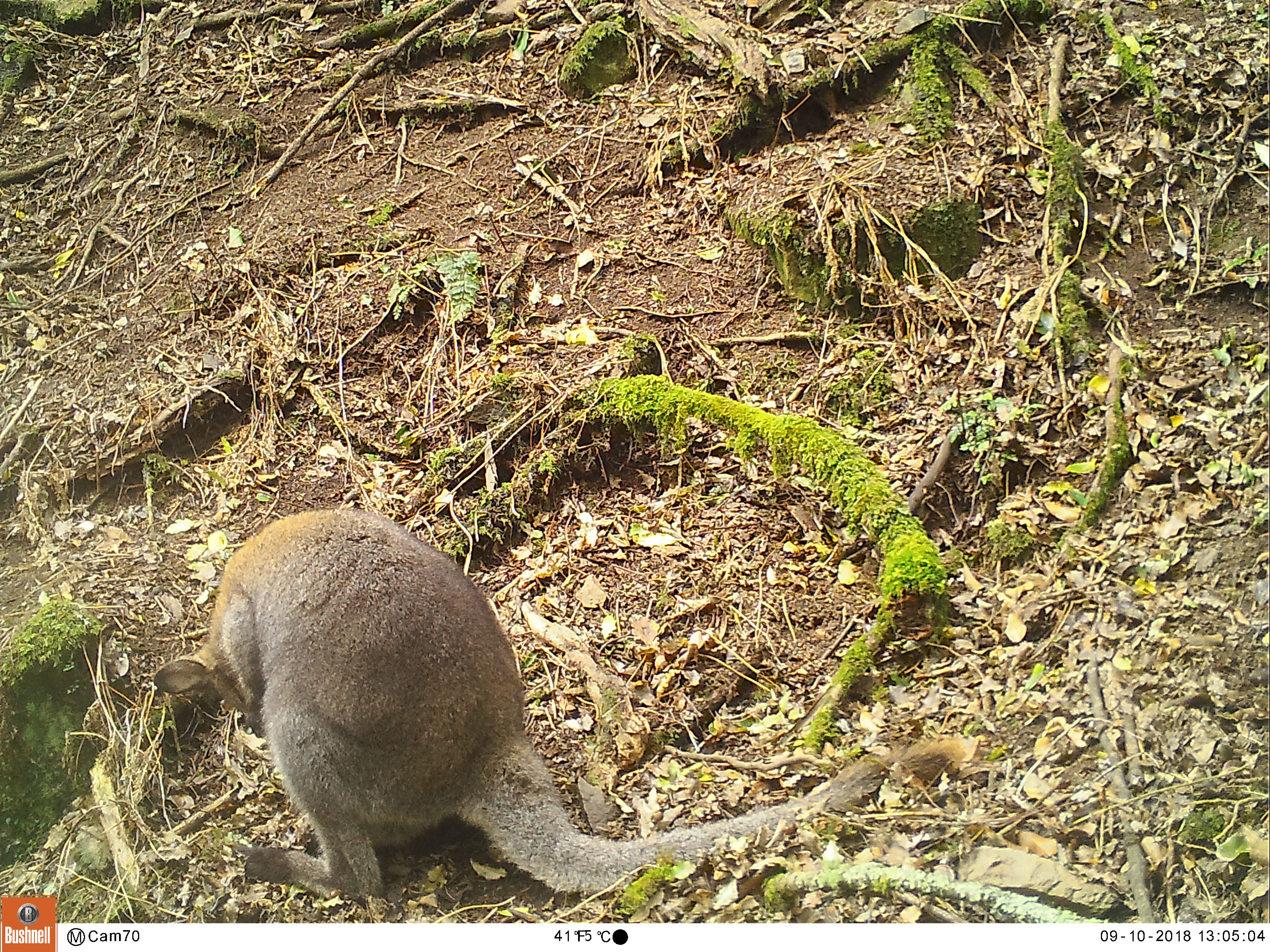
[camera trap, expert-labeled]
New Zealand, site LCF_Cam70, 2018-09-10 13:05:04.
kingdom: Animalia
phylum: Chordata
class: Mammalia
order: Diprotodontia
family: Macropodidae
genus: Notamacropus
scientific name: Notamacropus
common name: wallaby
Wallaby (Notamacropus).